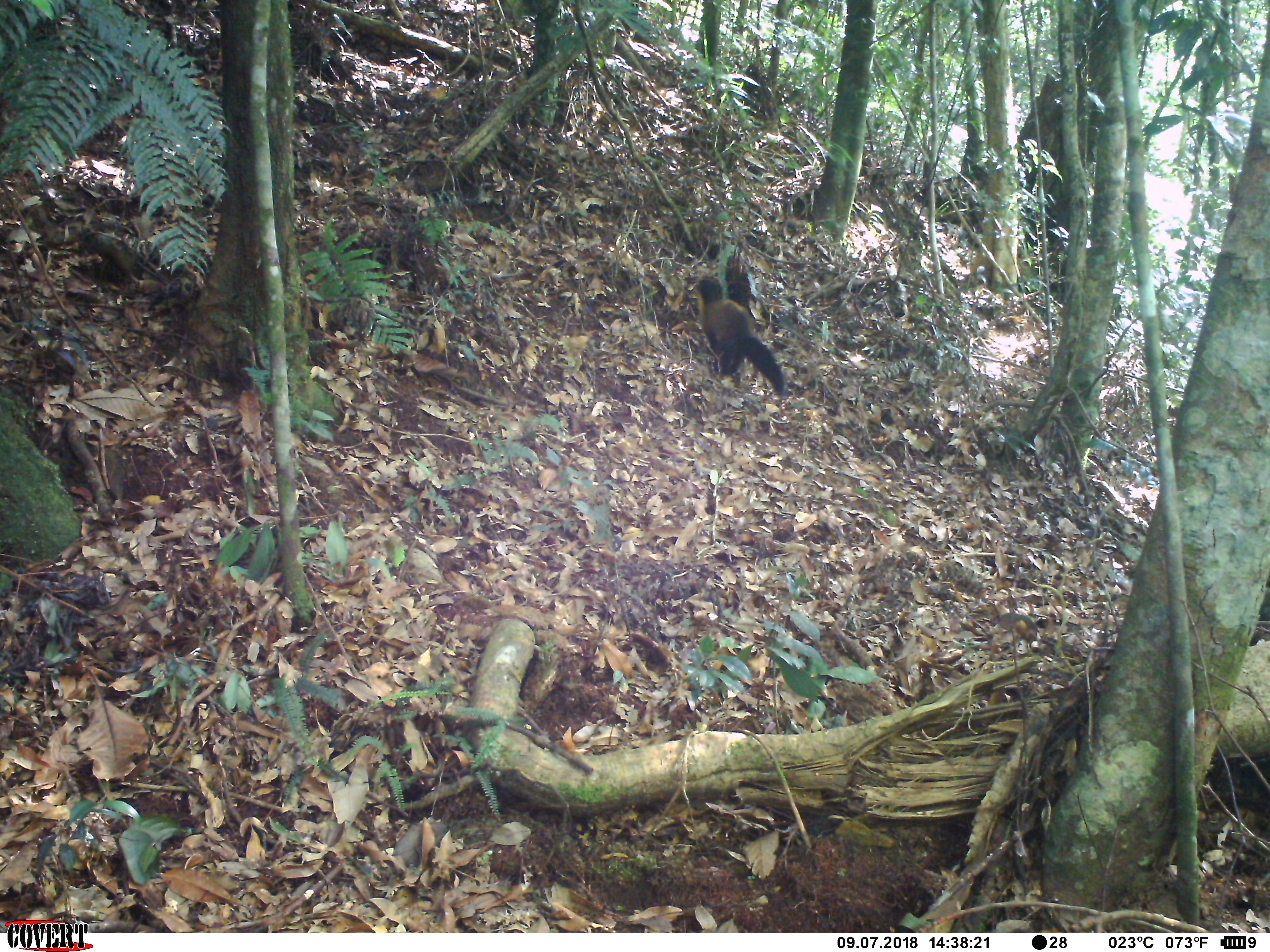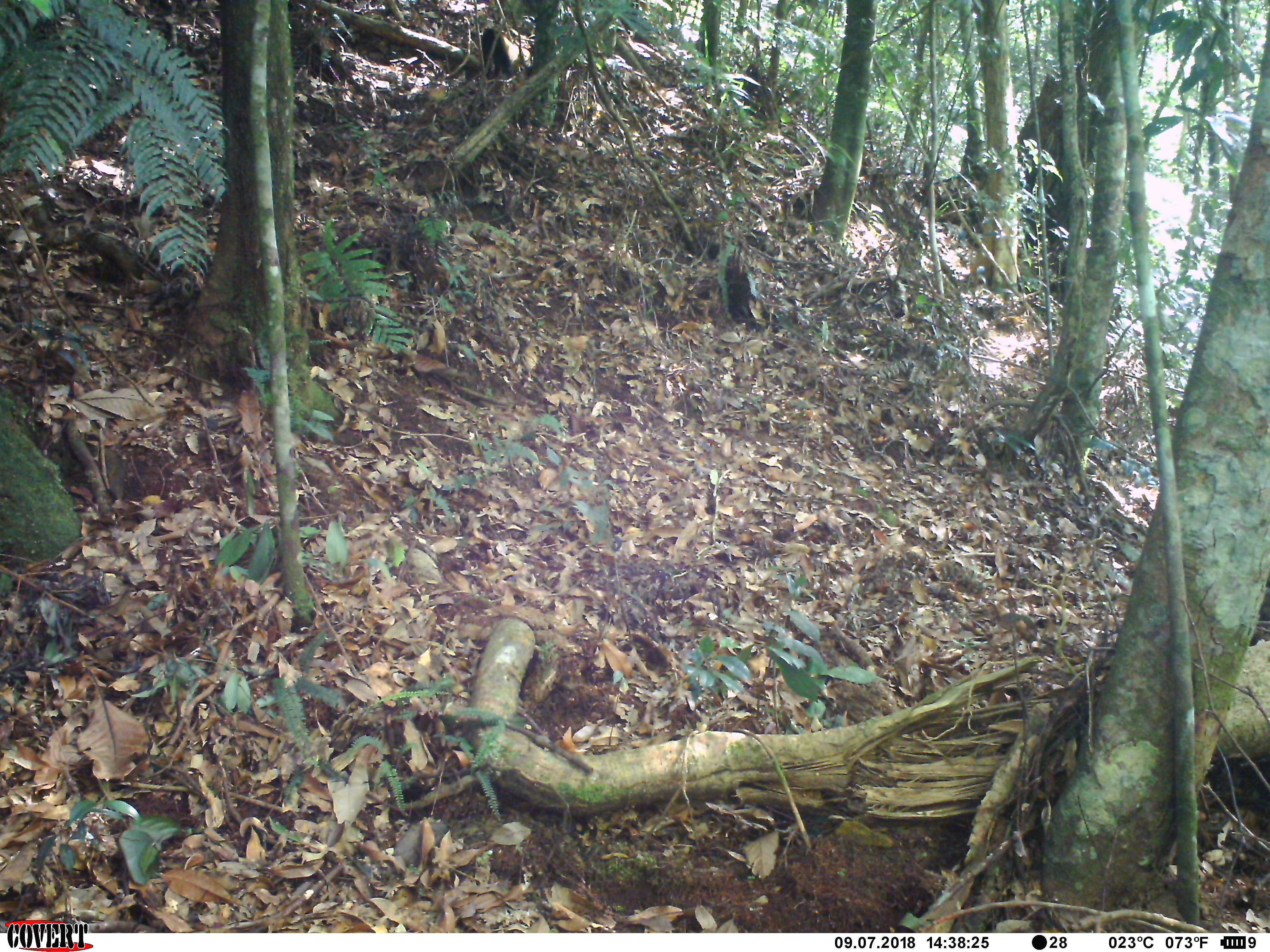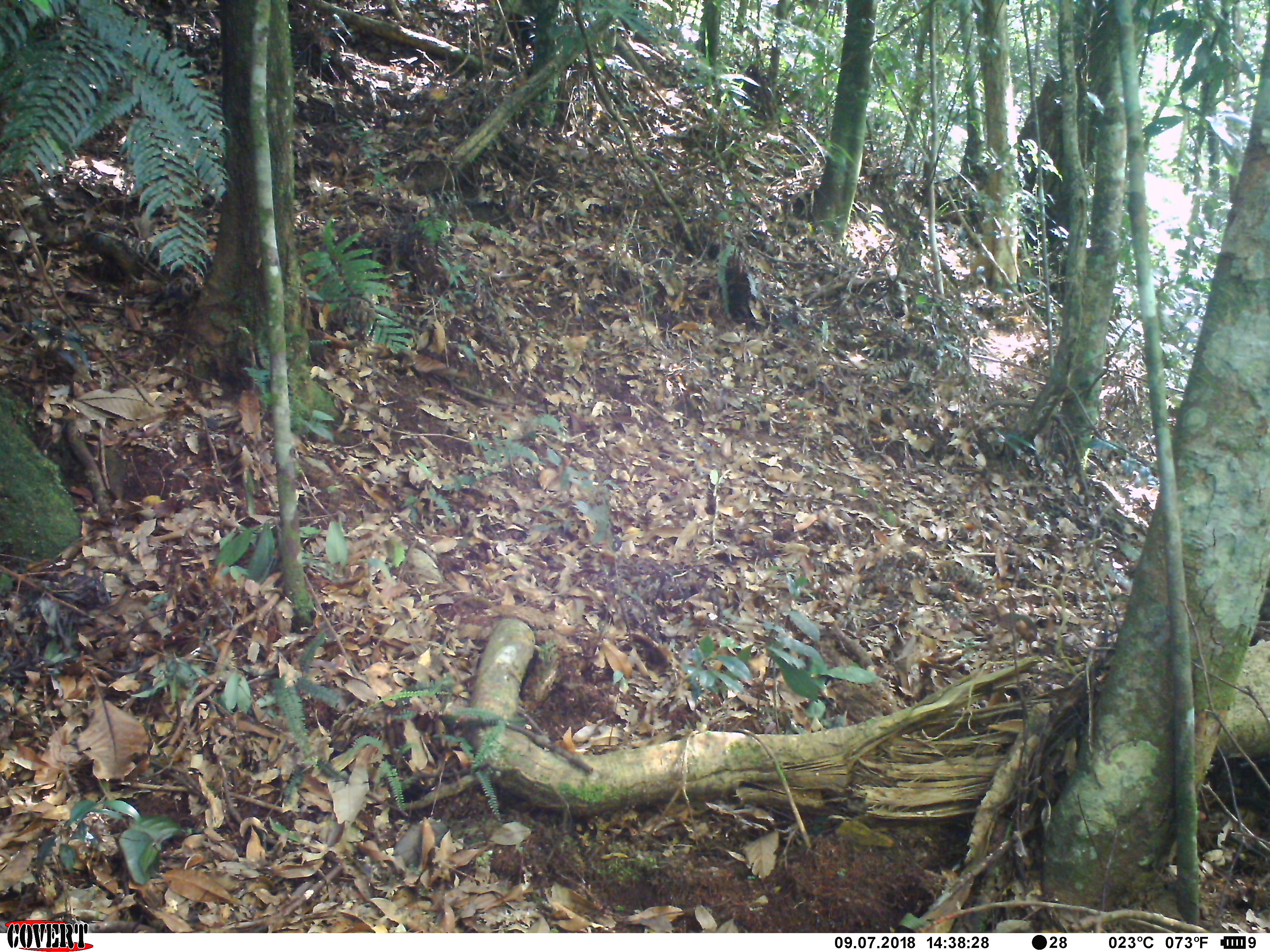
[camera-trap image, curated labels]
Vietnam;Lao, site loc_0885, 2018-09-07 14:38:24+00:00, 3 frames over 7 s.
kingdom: Animalia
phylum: Chordata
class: Mammalia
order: Carnivora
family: Mustelidae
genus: Martes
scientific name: Martes flavigula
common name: yellow-throated marten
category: yellow throated marten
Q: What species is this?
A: Yellow throated marten (yellow-throated marten) (Martes flavigula).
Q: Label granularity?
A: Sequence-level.